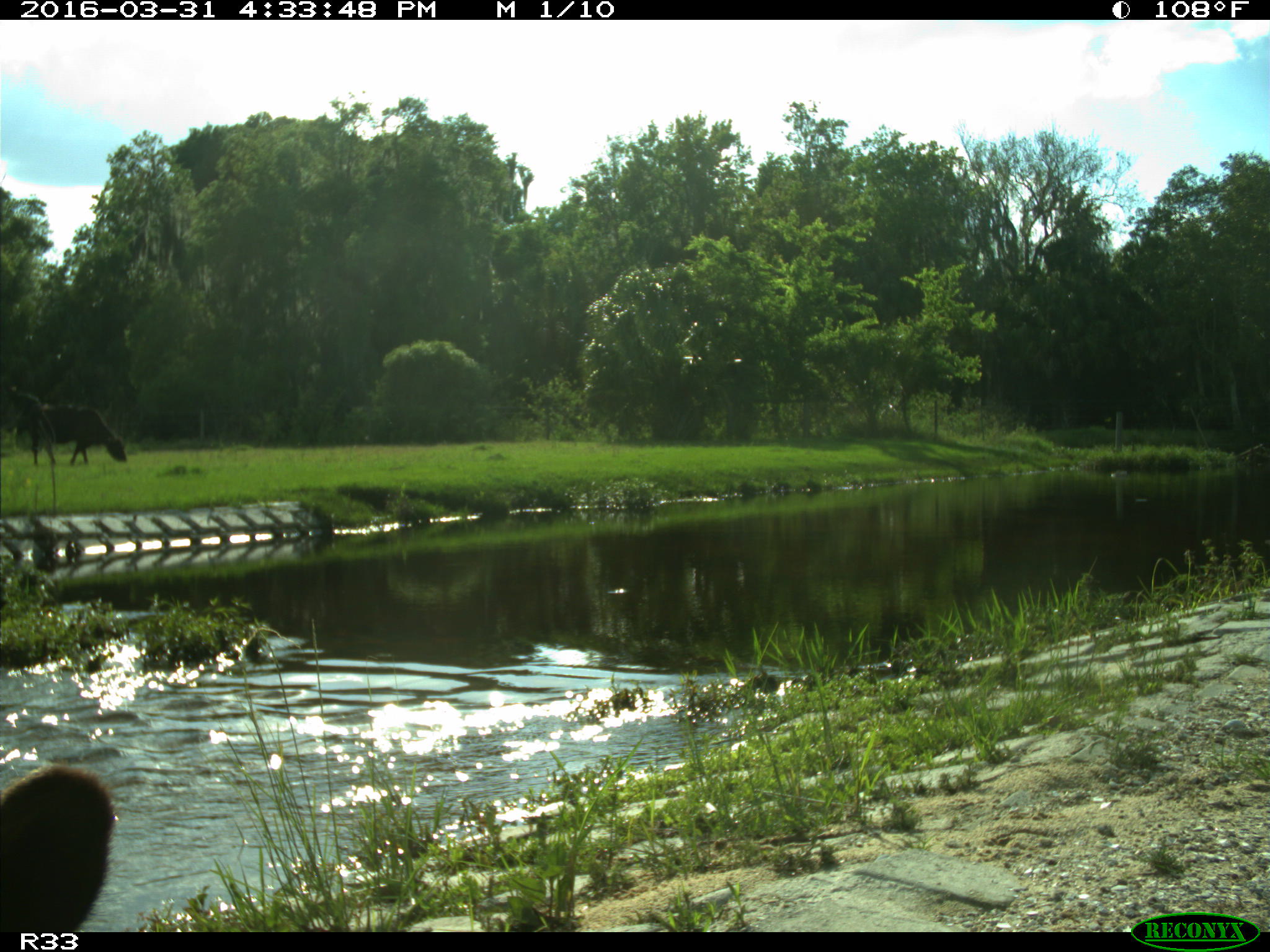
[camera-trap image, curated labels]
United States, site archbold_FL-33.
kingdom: Animalia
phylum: Chordata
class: Mammalia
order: Artiodactyla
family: Bovidae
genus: Bos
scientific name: Bos taurus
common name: domestic cow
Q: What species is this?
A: Bos taurus (domestic cow).